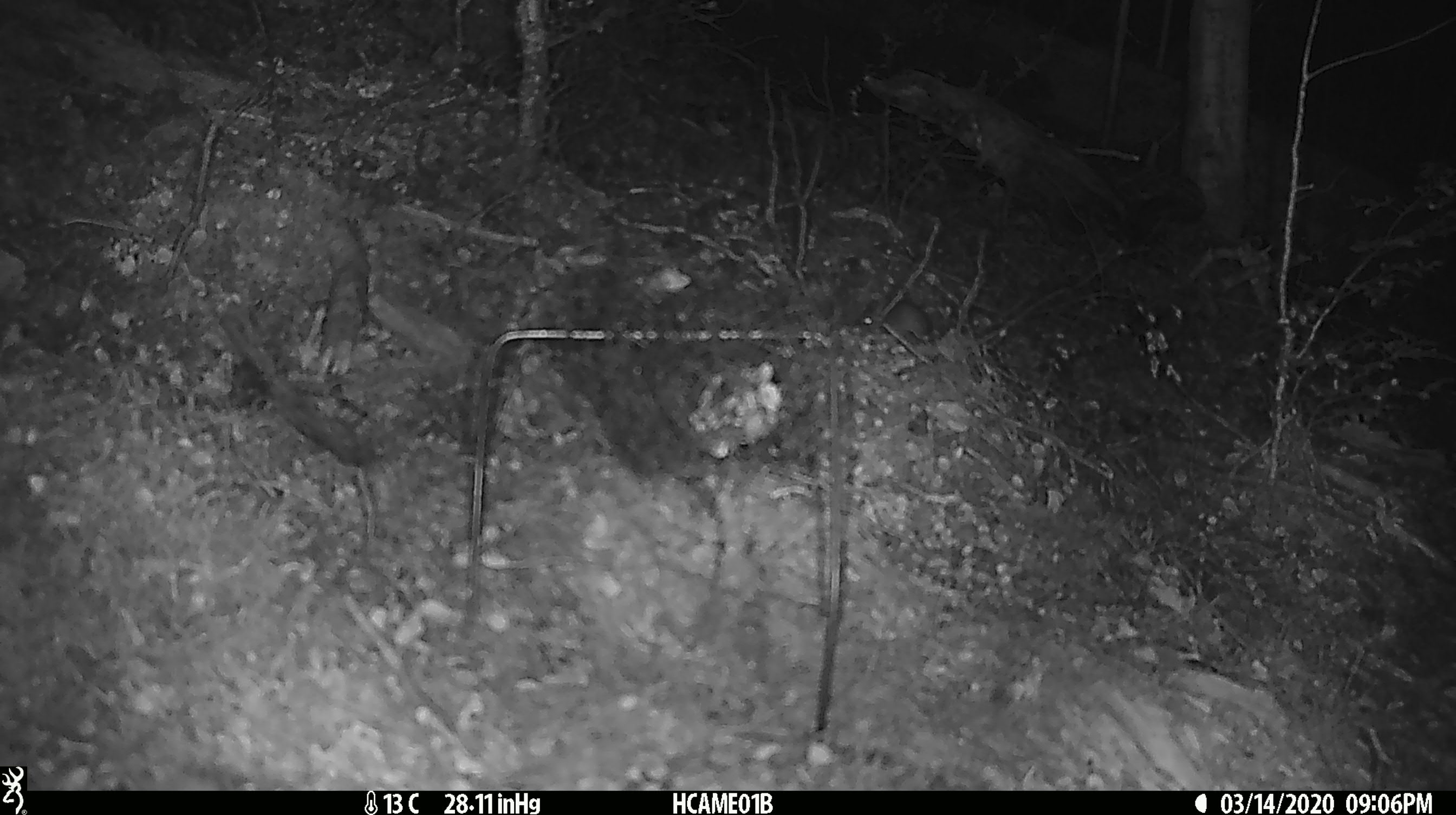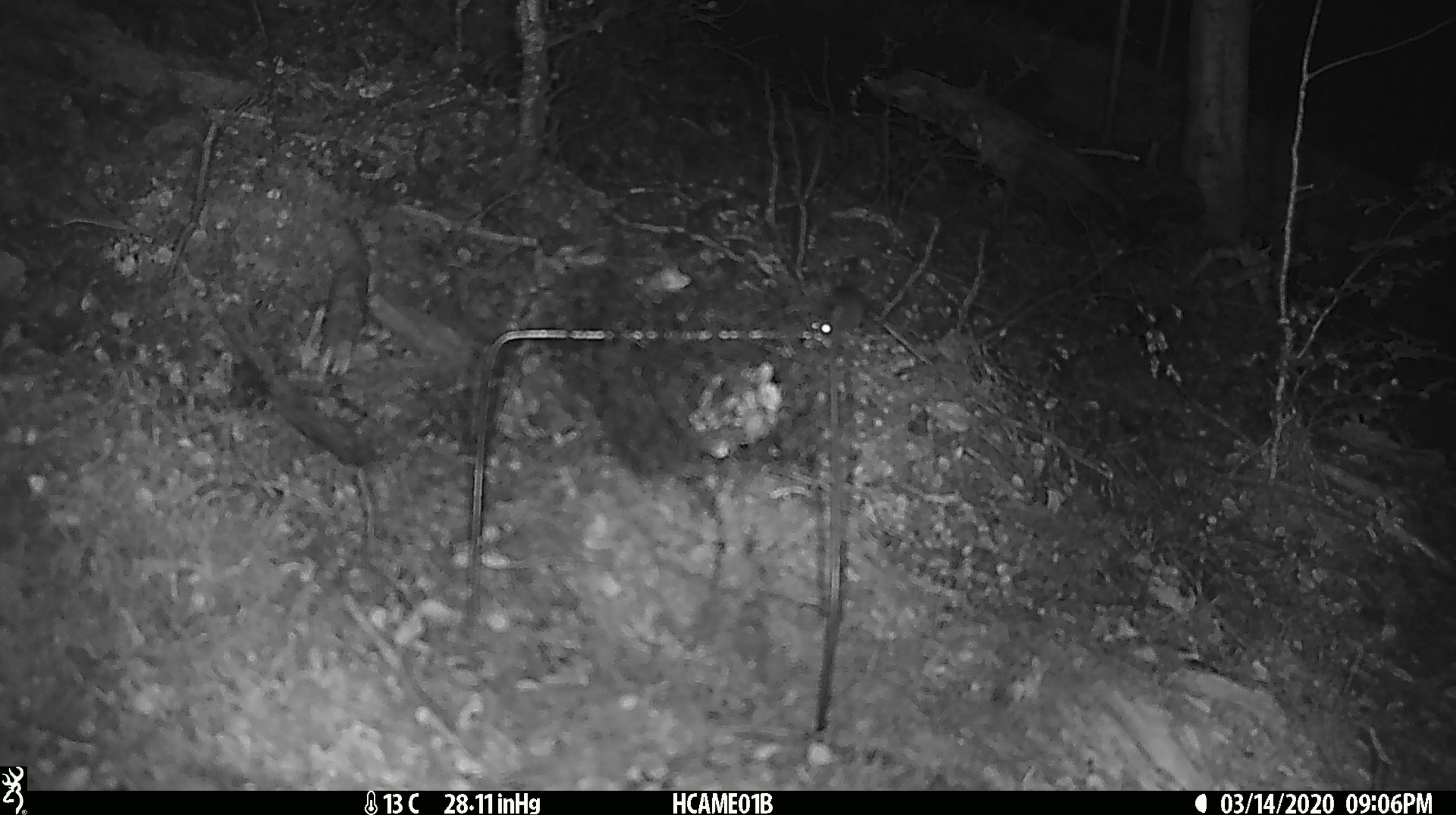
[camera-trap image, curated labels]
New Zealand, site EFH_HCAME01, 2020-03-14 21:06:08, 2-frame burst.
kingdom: Animalia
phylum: Chordata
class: Mammalia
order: Rodentia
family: Muridae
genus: Mus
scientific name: Mus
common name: mouse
Mouse (Mus).